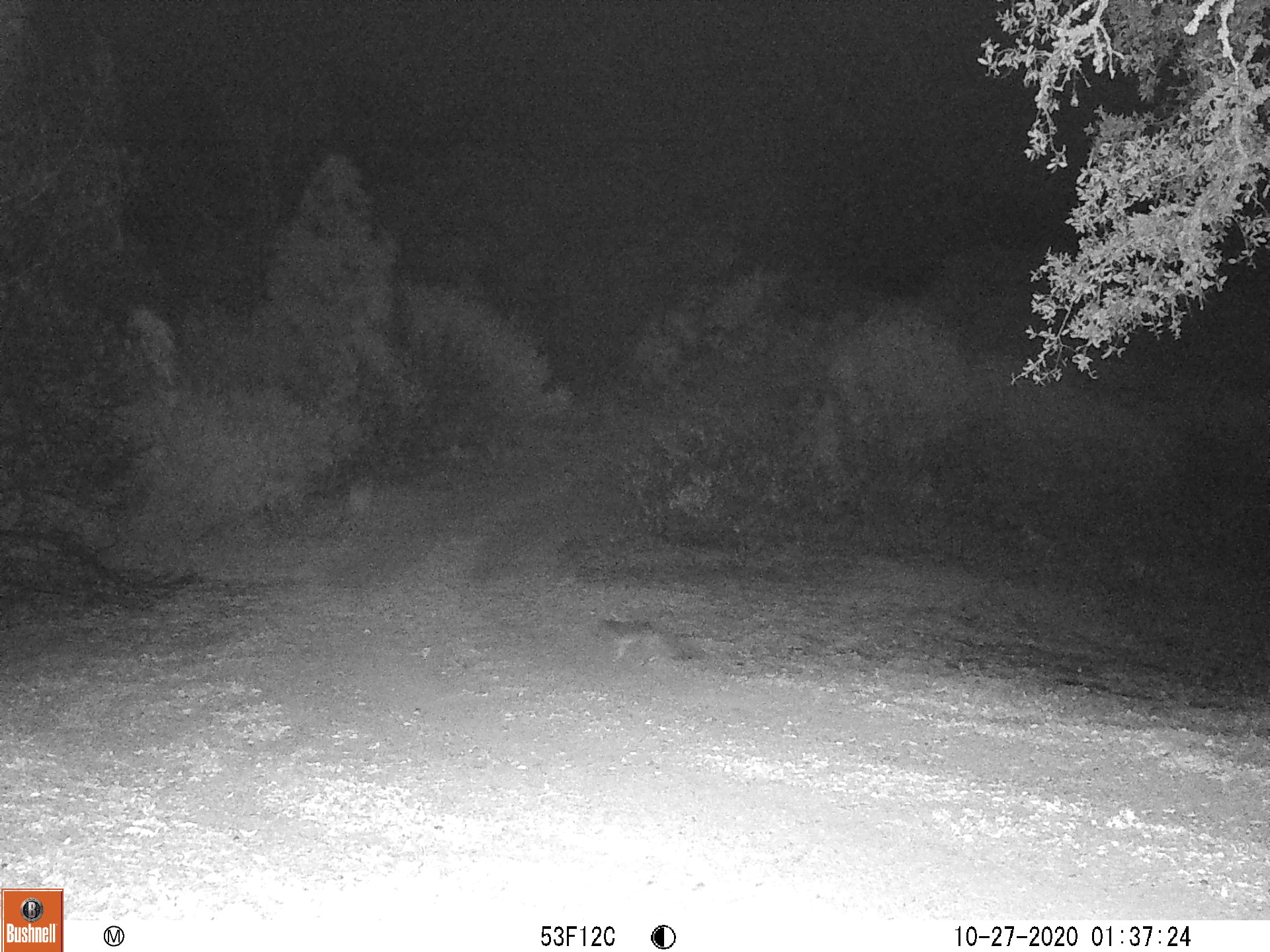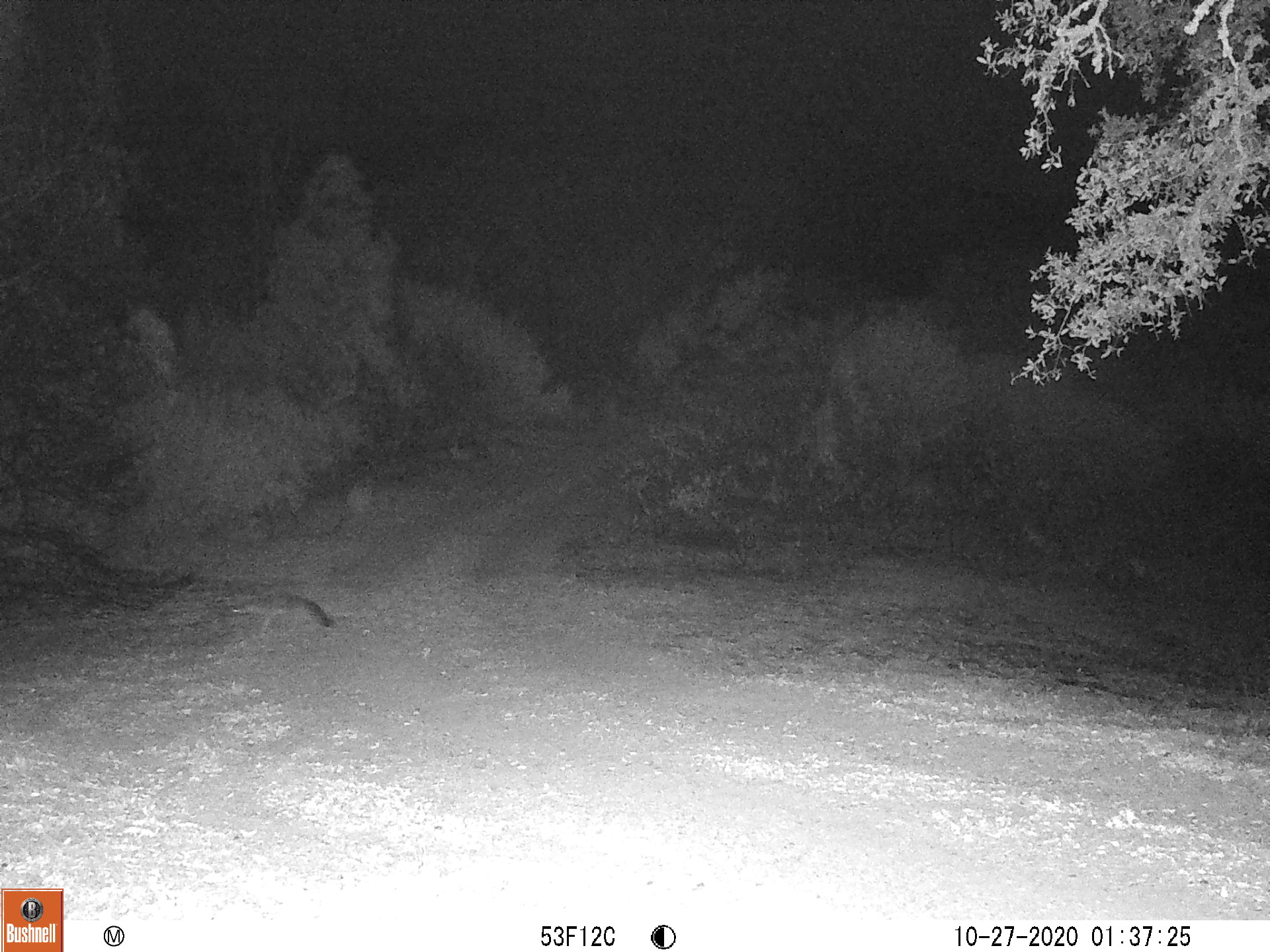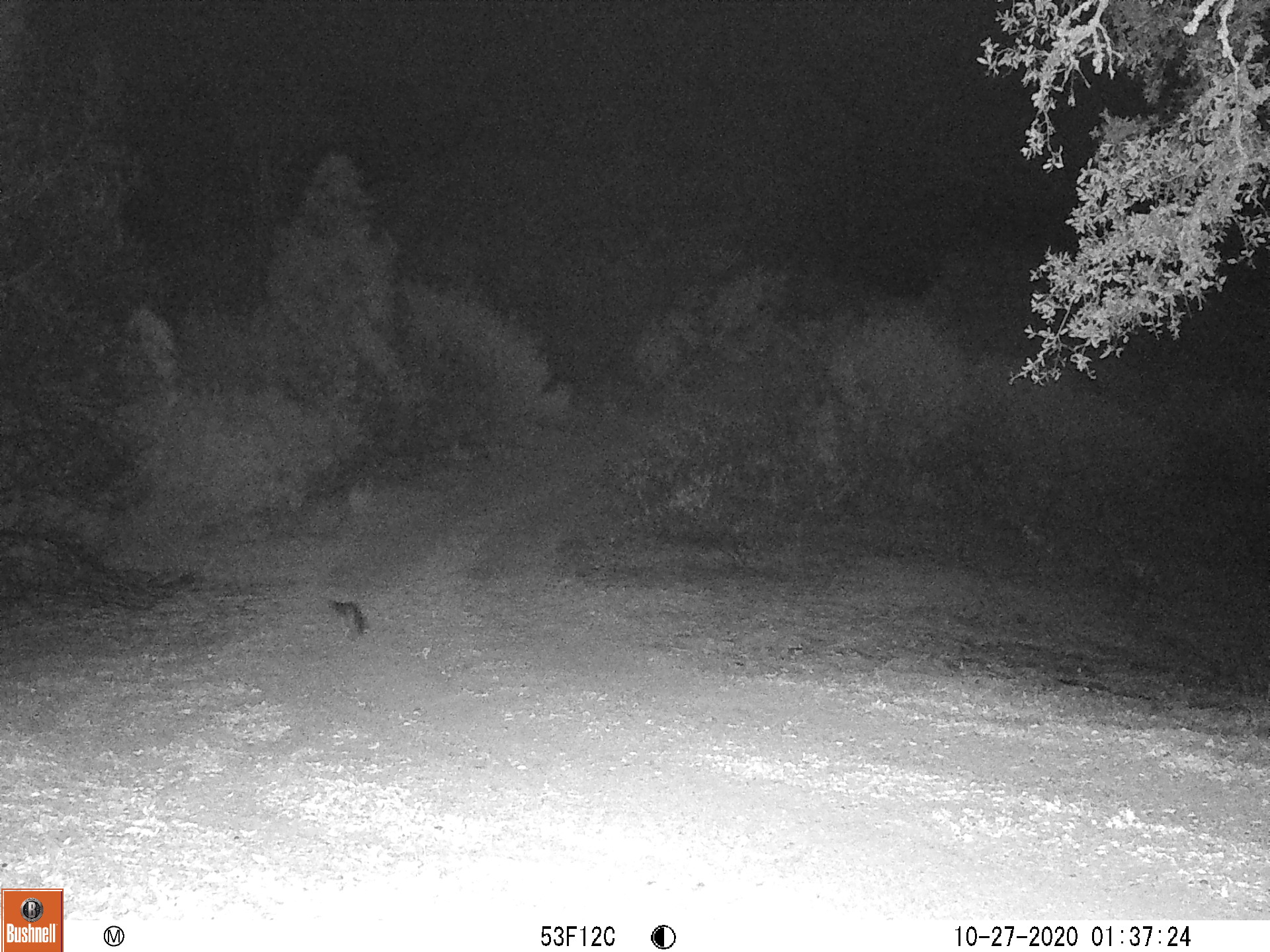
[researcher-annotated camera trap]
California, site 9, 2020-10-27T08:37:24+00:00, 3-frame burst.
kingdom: Animalia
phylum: Chordata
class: Mammalia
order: Carnivora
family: Canidae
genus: Urocyon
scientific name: Urocyon cinereoargenteus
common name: gray fox